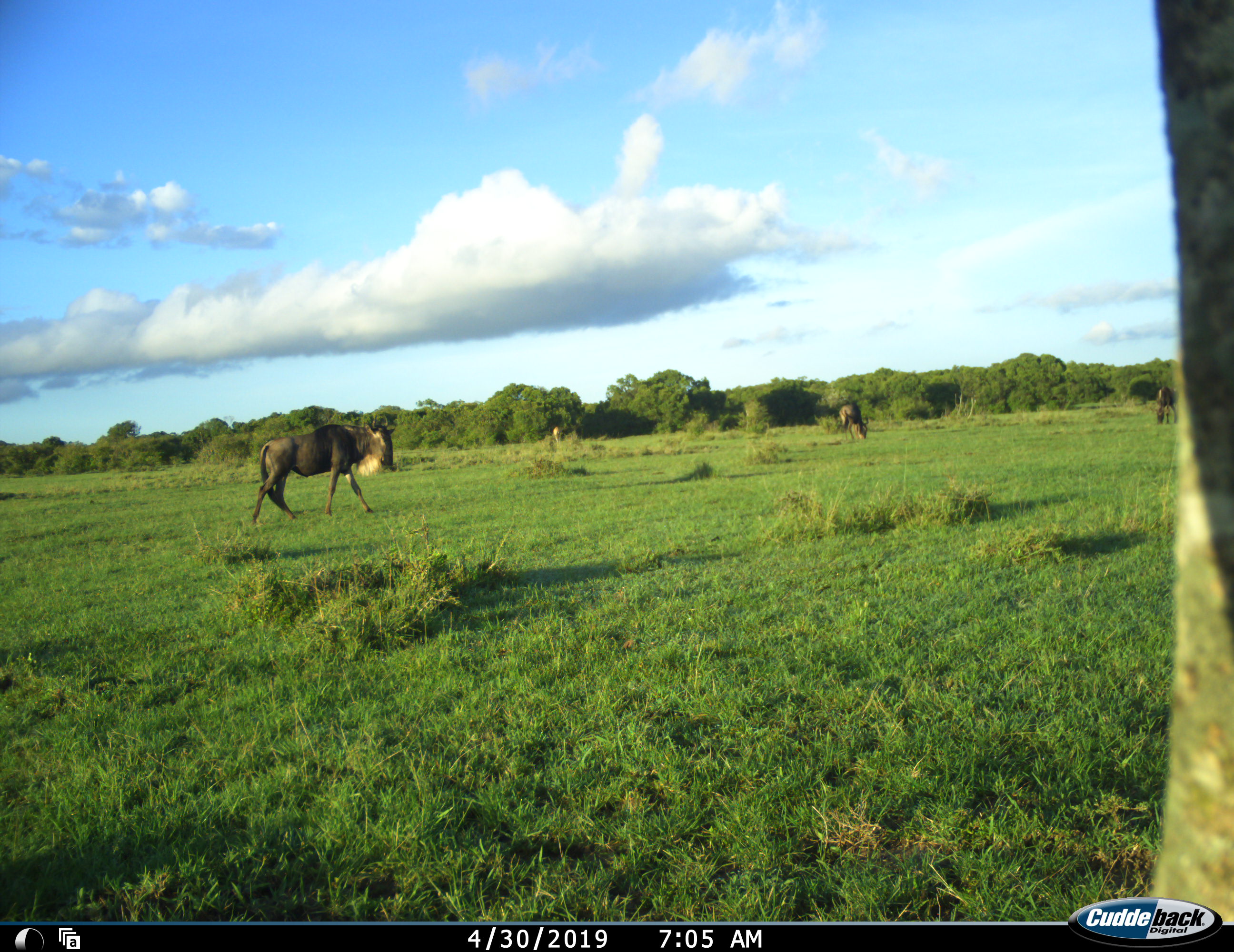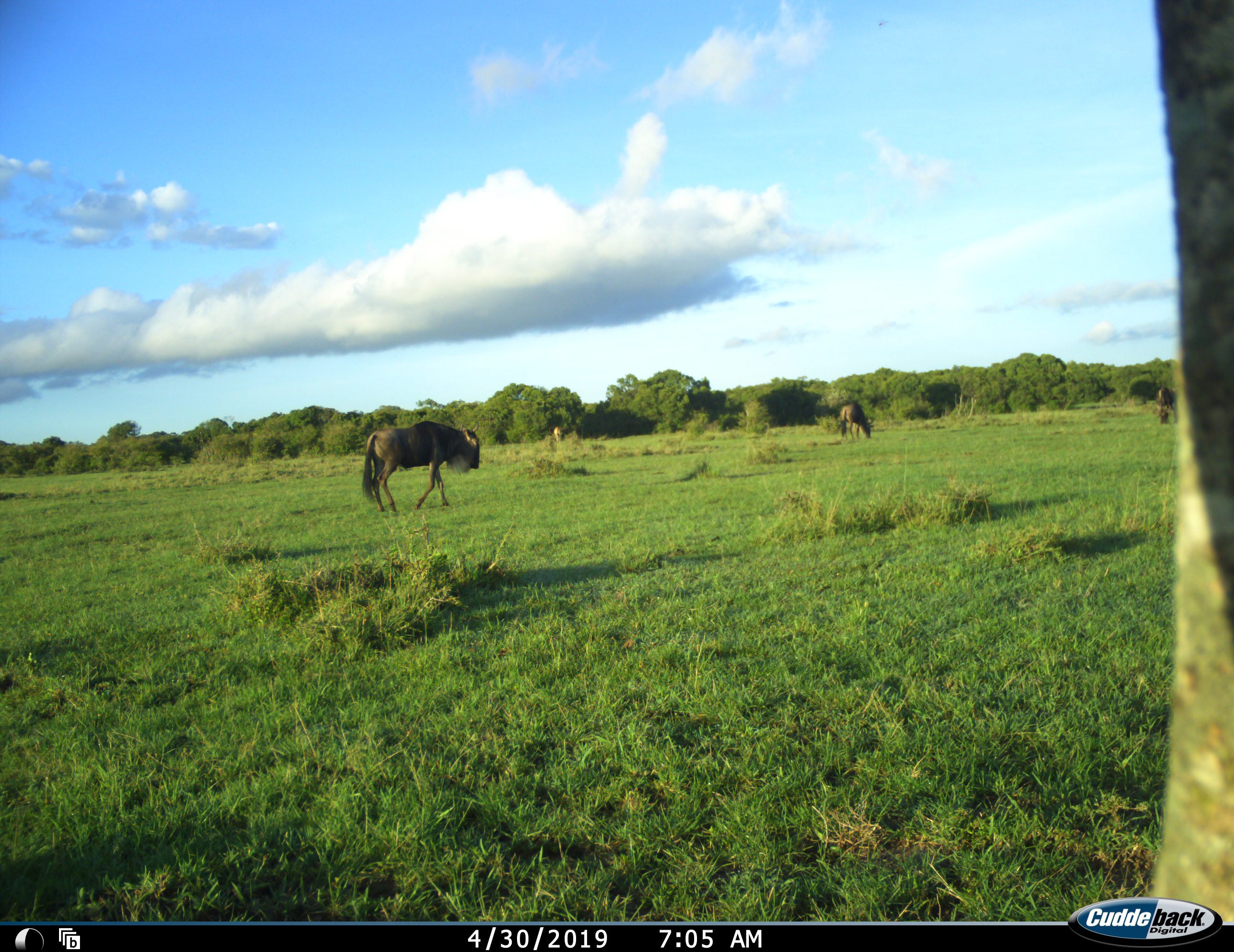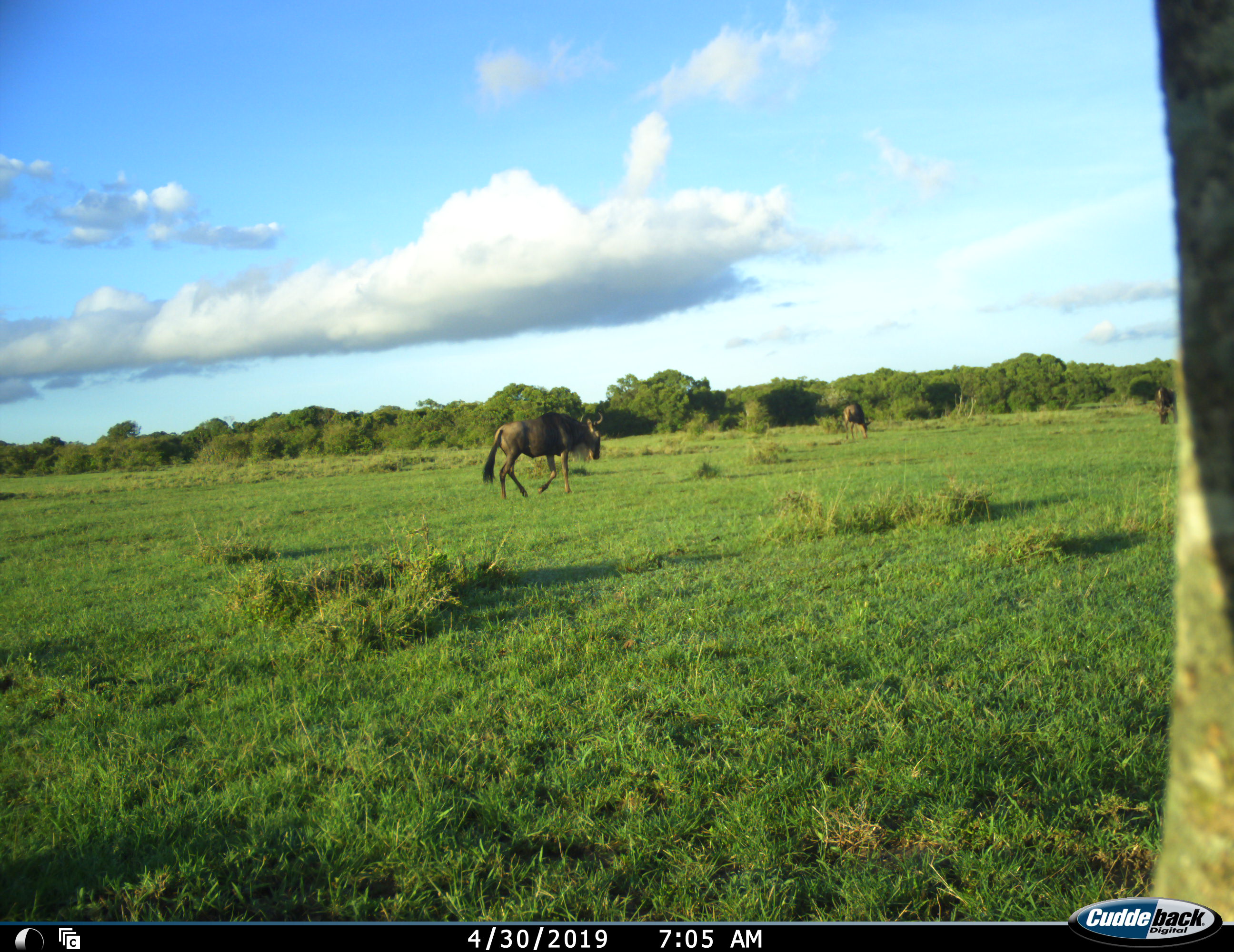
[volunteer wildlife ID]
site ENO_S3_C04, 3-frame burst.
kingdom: Animalia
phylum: Chordata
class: Mammalia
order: Artiodactyla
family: Bovidae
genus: Connochaetes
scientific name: Connochaetes taurinus taurinus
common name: blue wildebeest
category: wildebeestblue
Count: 3.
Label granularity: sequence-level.